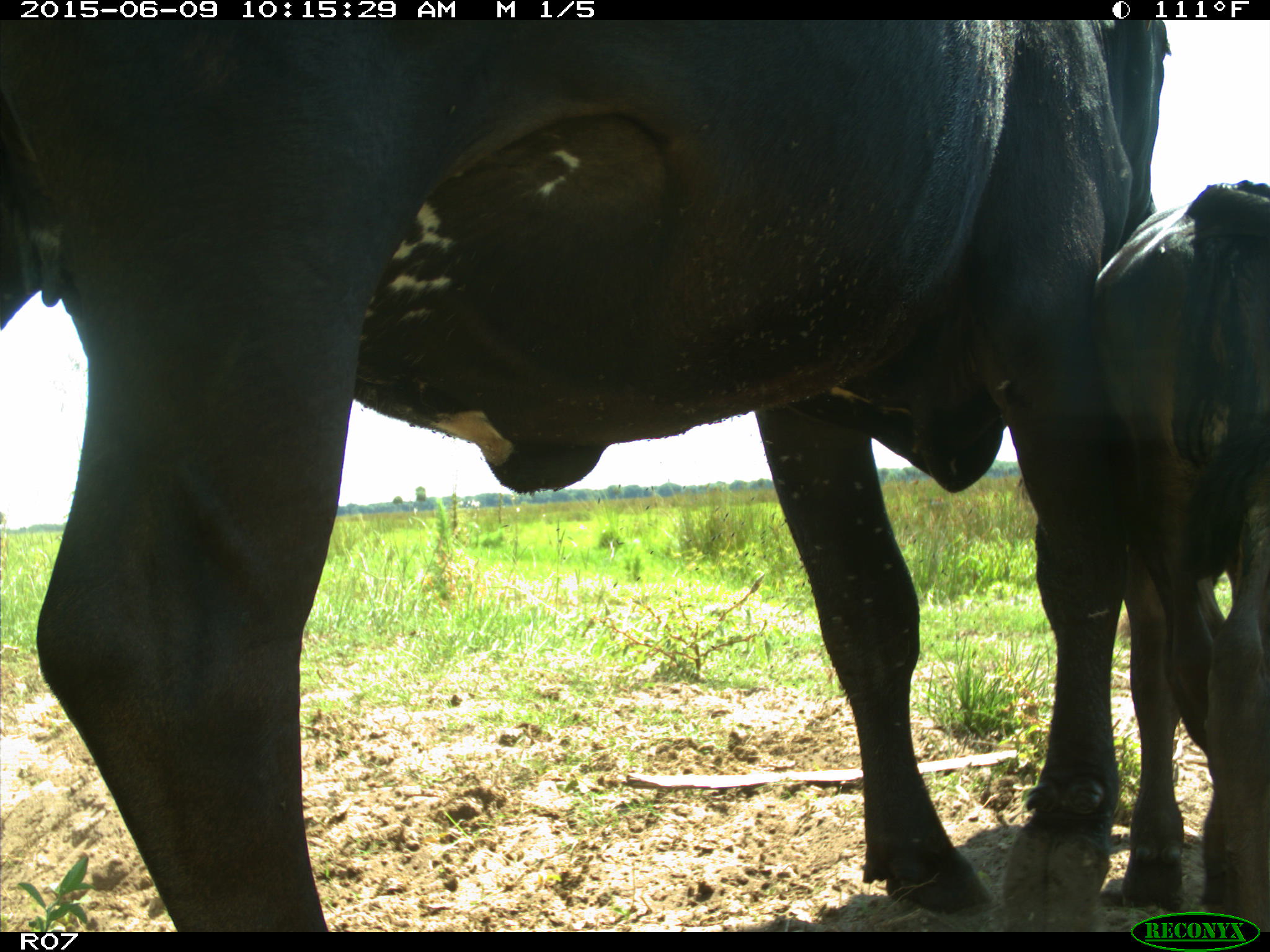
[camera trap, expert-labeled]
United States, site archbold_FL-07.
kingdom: Animalia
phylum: Chordata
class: Mammalia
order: Artiodactyla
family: Bovidae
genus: Bos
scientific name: Bos taurus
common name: domestic cow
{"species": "Bos taurus (domestic cow)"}